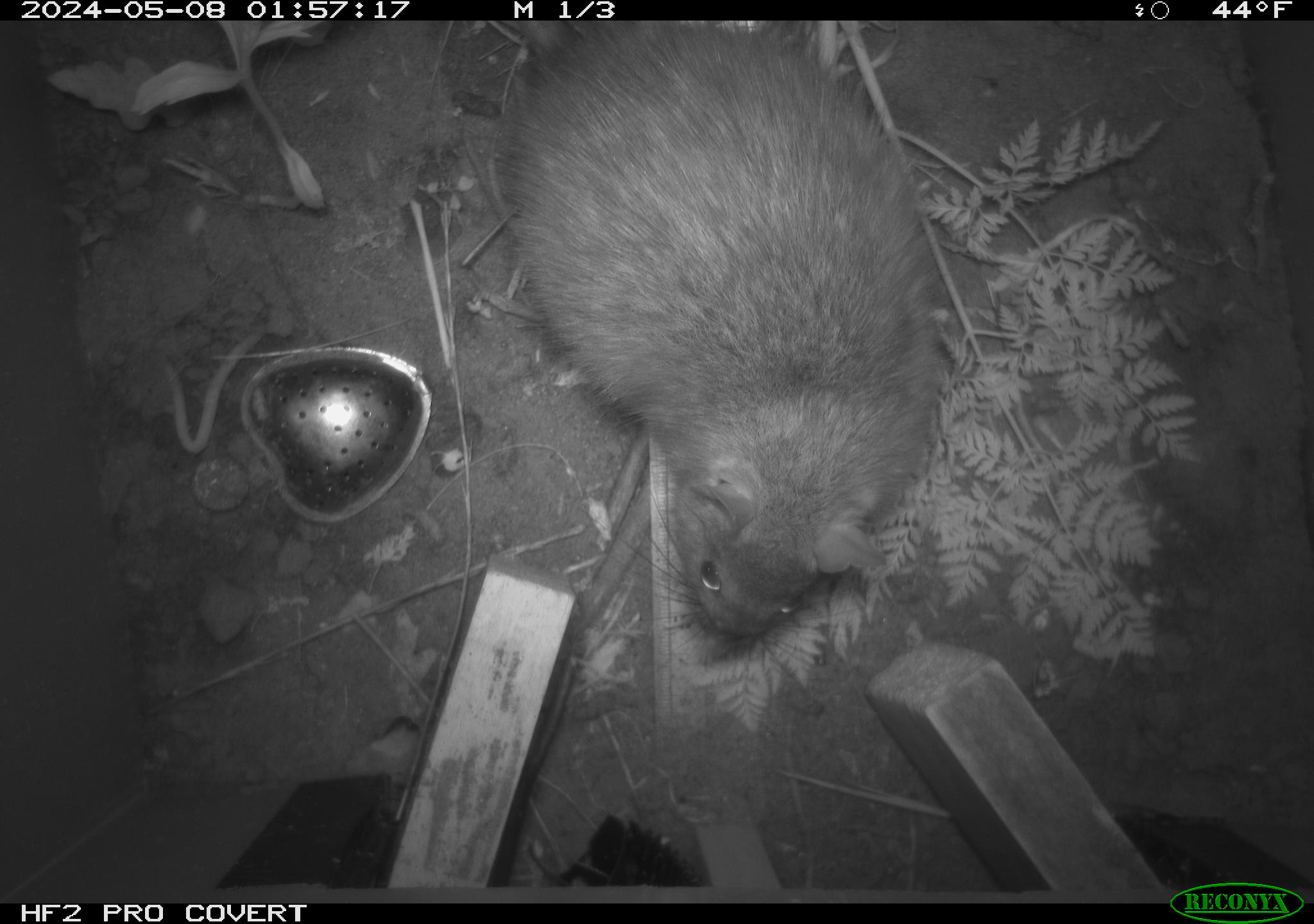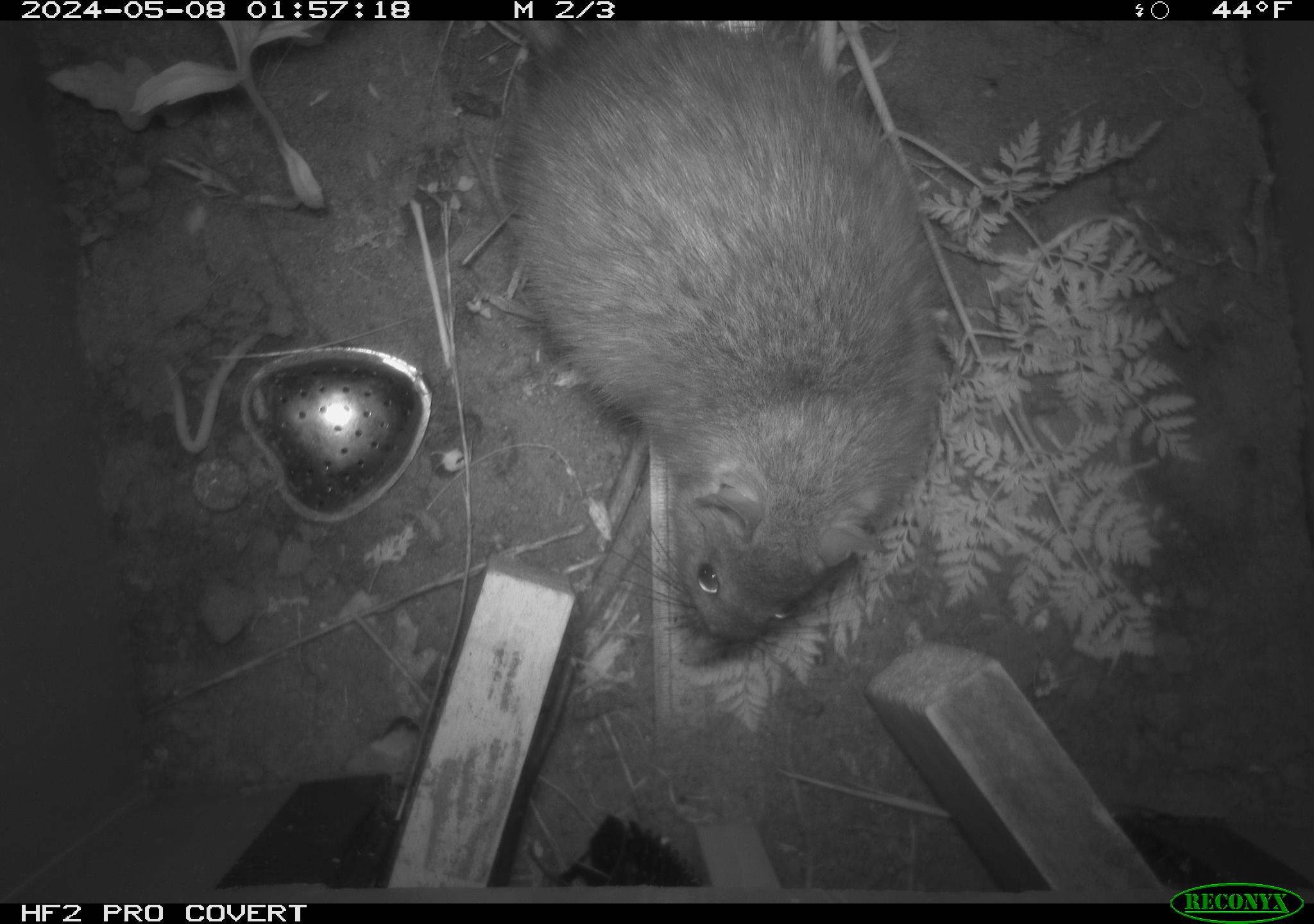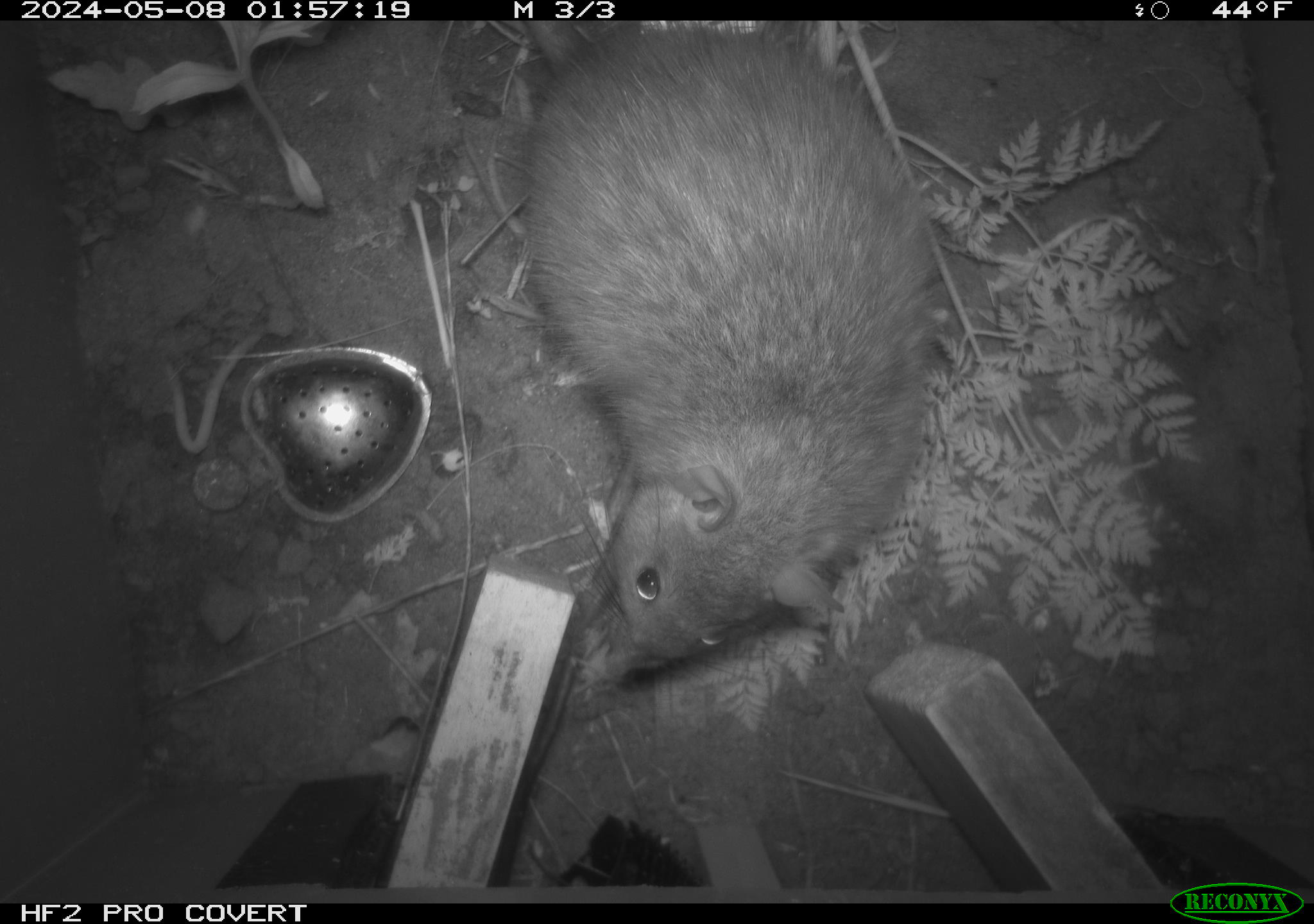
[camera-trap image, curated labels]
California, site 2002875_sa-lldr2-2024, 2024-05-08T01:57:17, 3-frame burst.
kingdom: Animalia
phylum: Chordata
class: Mammalia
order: Rodentia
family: Muridae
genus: Rattus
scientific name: Rattus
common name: rat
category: rattus species